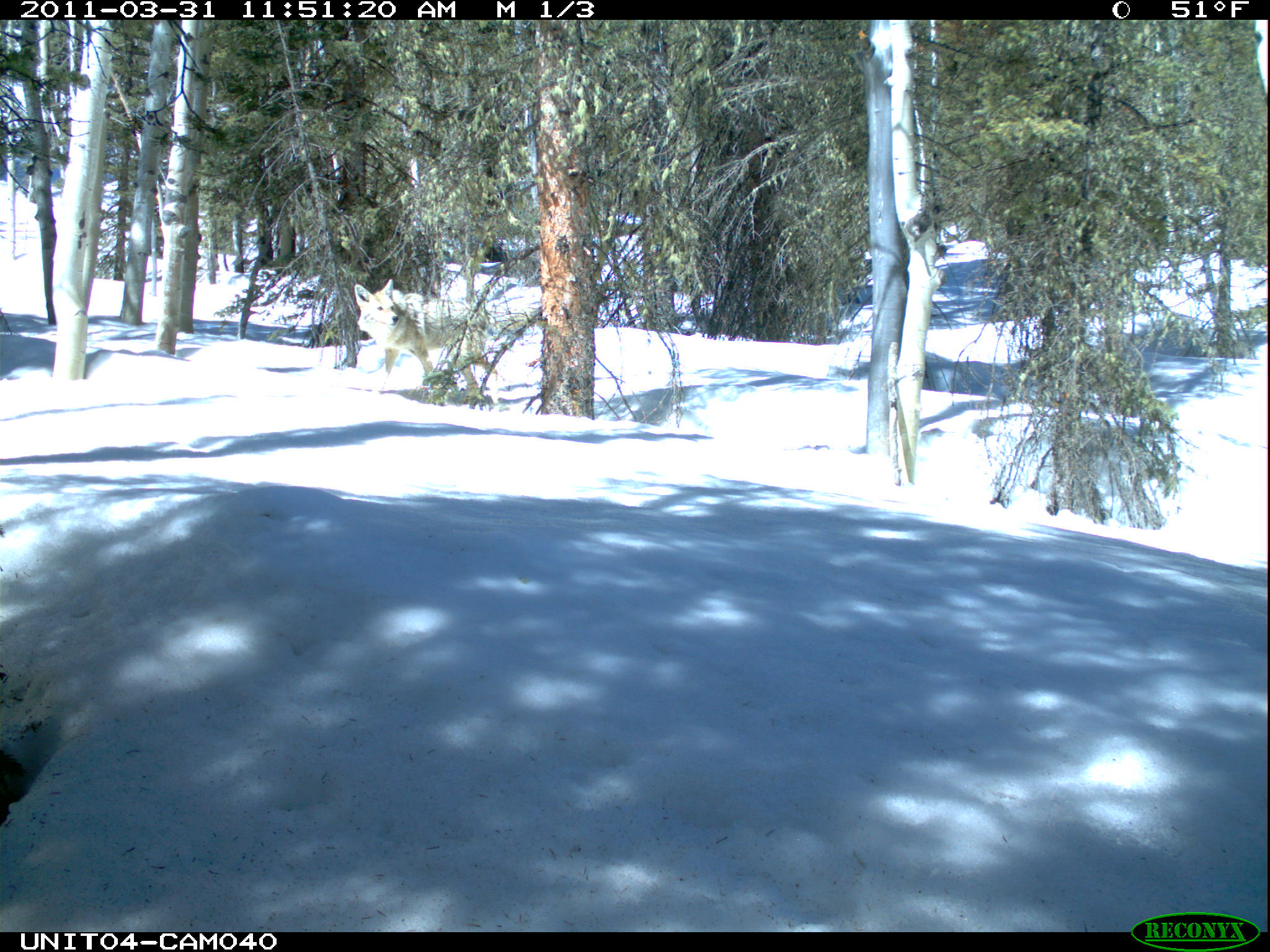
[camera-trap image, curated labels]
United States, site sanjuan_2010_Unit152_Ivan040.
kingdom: Animalia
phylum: Chordata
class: Mammalia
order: Carnivora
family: Canidae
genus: Canis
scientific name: Canis latrans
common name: coyote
Canis latrans (coyote).